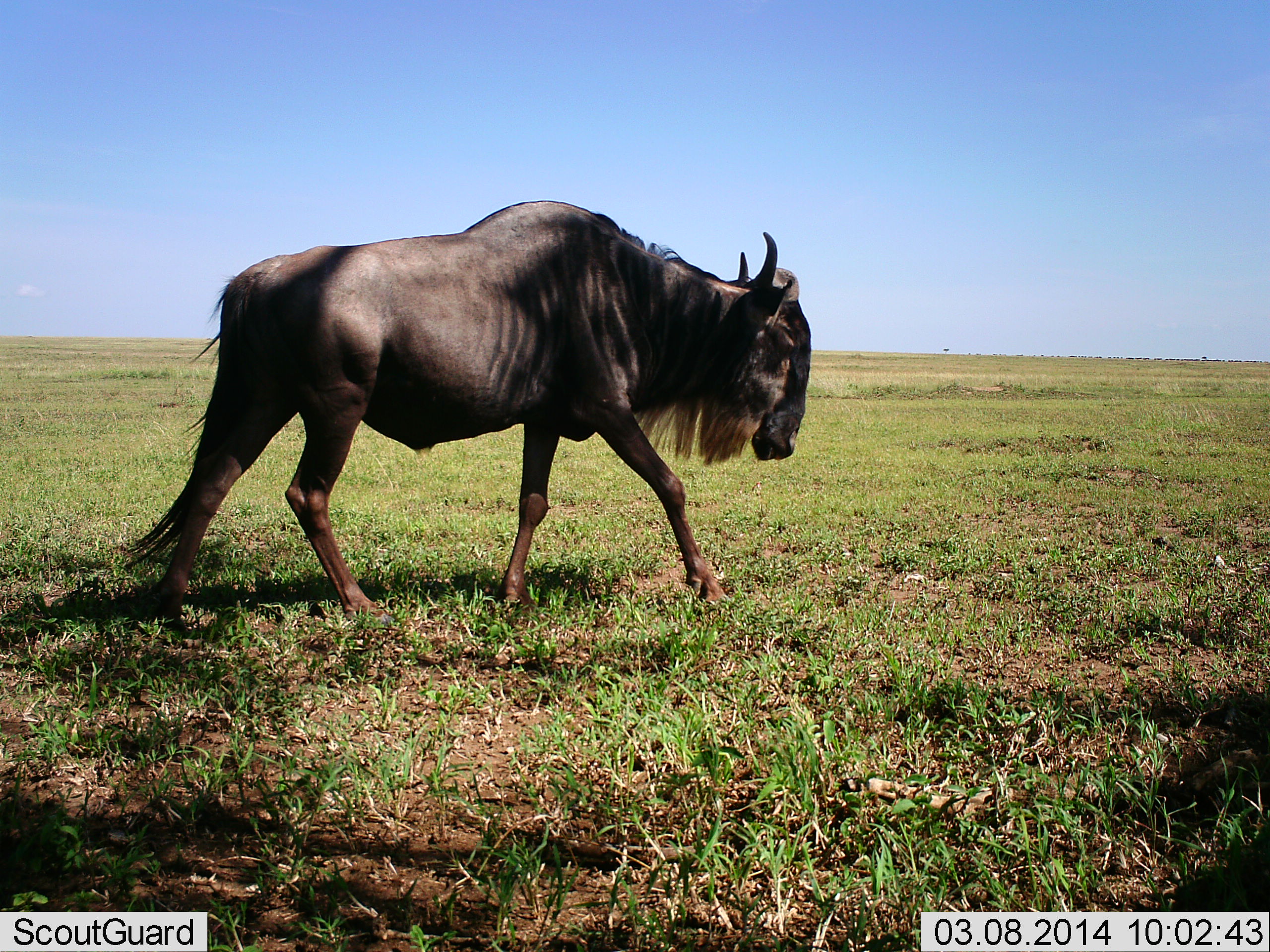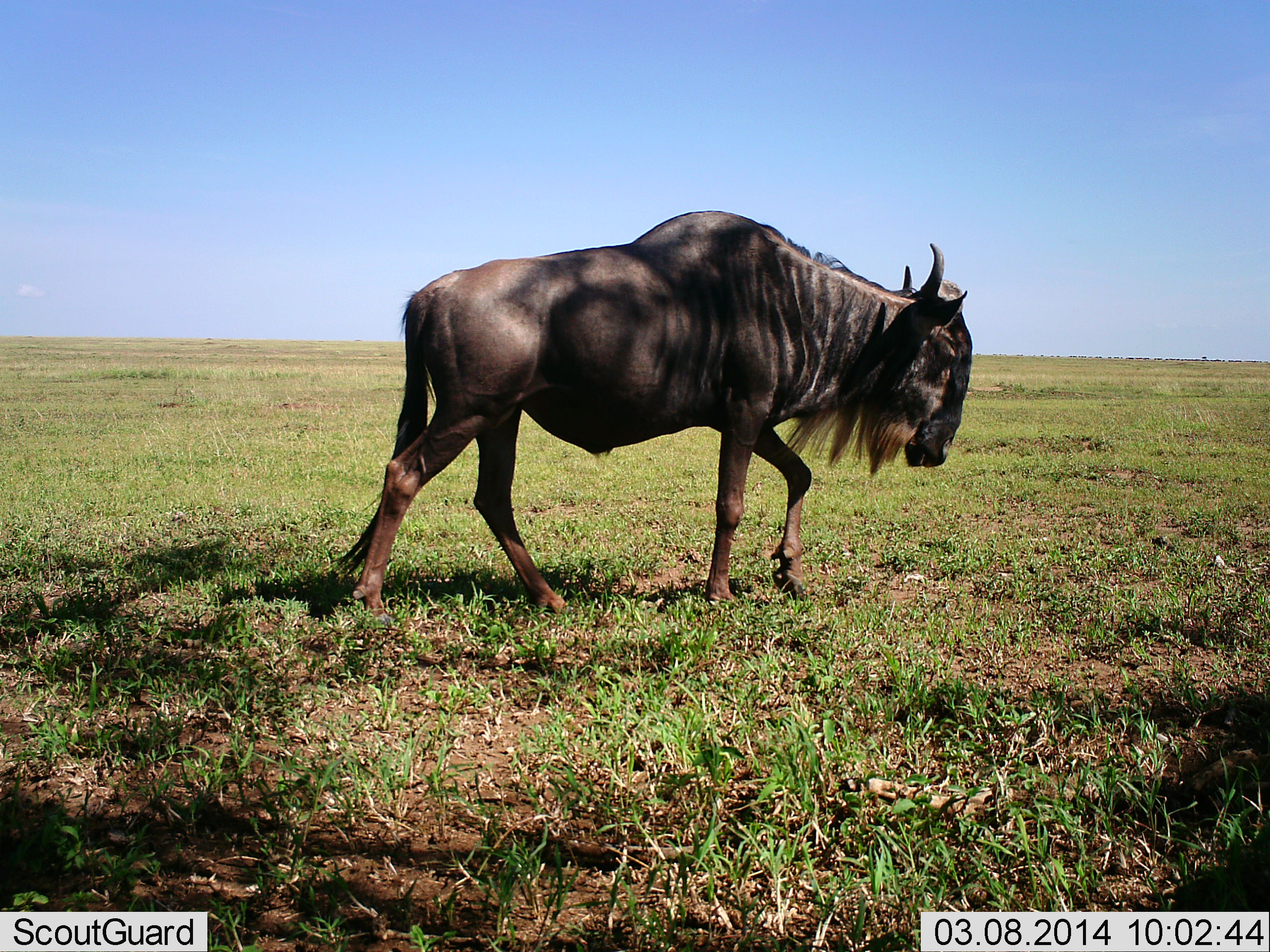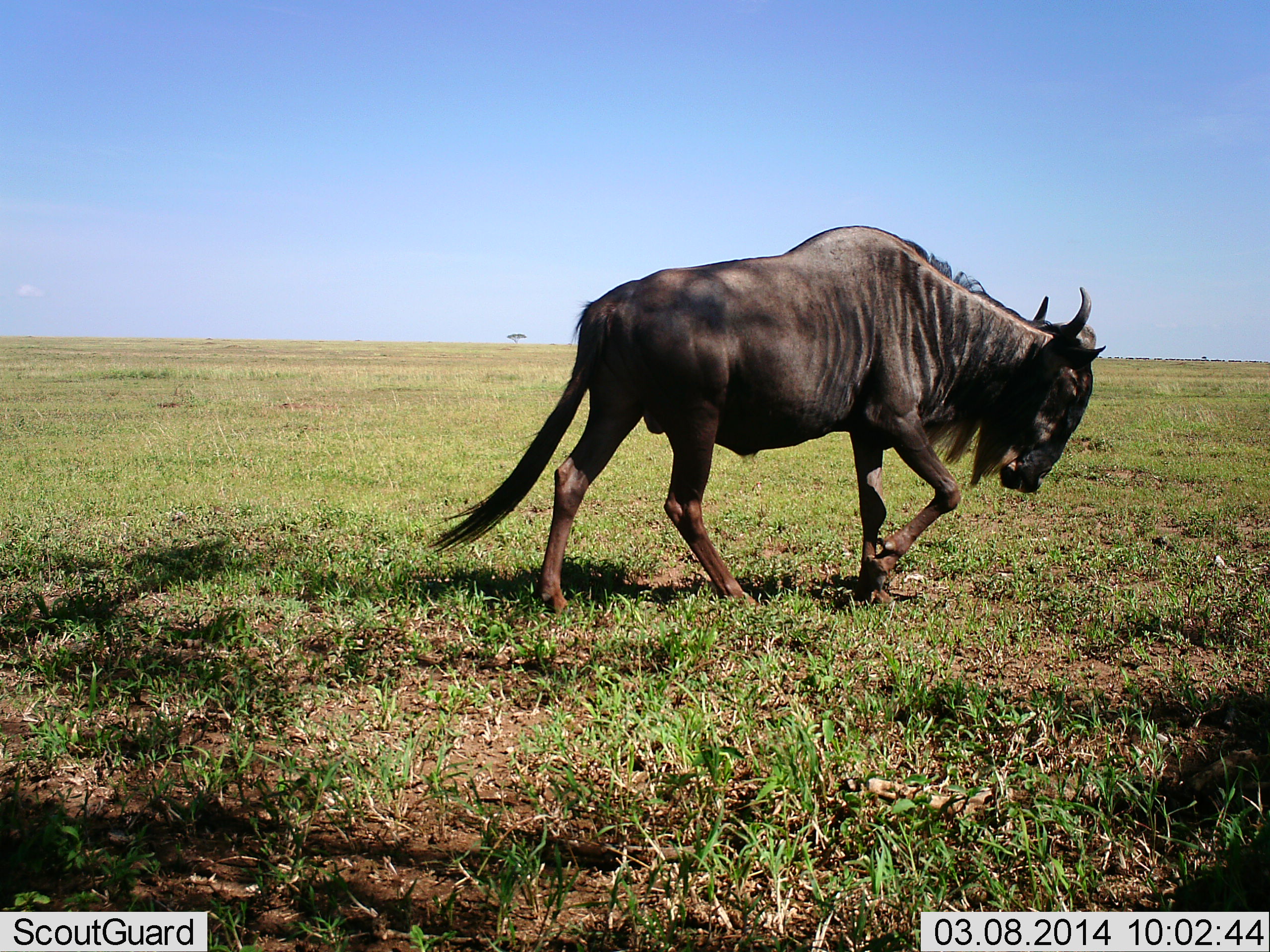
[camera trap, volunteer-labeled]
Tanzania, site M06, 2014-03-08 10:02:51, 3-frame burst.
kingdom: Animalia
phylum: Chordata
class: Mammalia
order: Artiodactyla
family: Bovidae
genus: Connochaetes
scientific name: Connochaetes taurinus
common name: blue wildebeest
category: wildebeest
Wildebeest (blue wildebeest) (Connochaetes taurinus), count 1. Behavior (volunteer vote fractions): standing 10%, resting 0%, moving 100%, interacting 0%. Young present (vote fraction): 0%. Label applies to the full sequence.